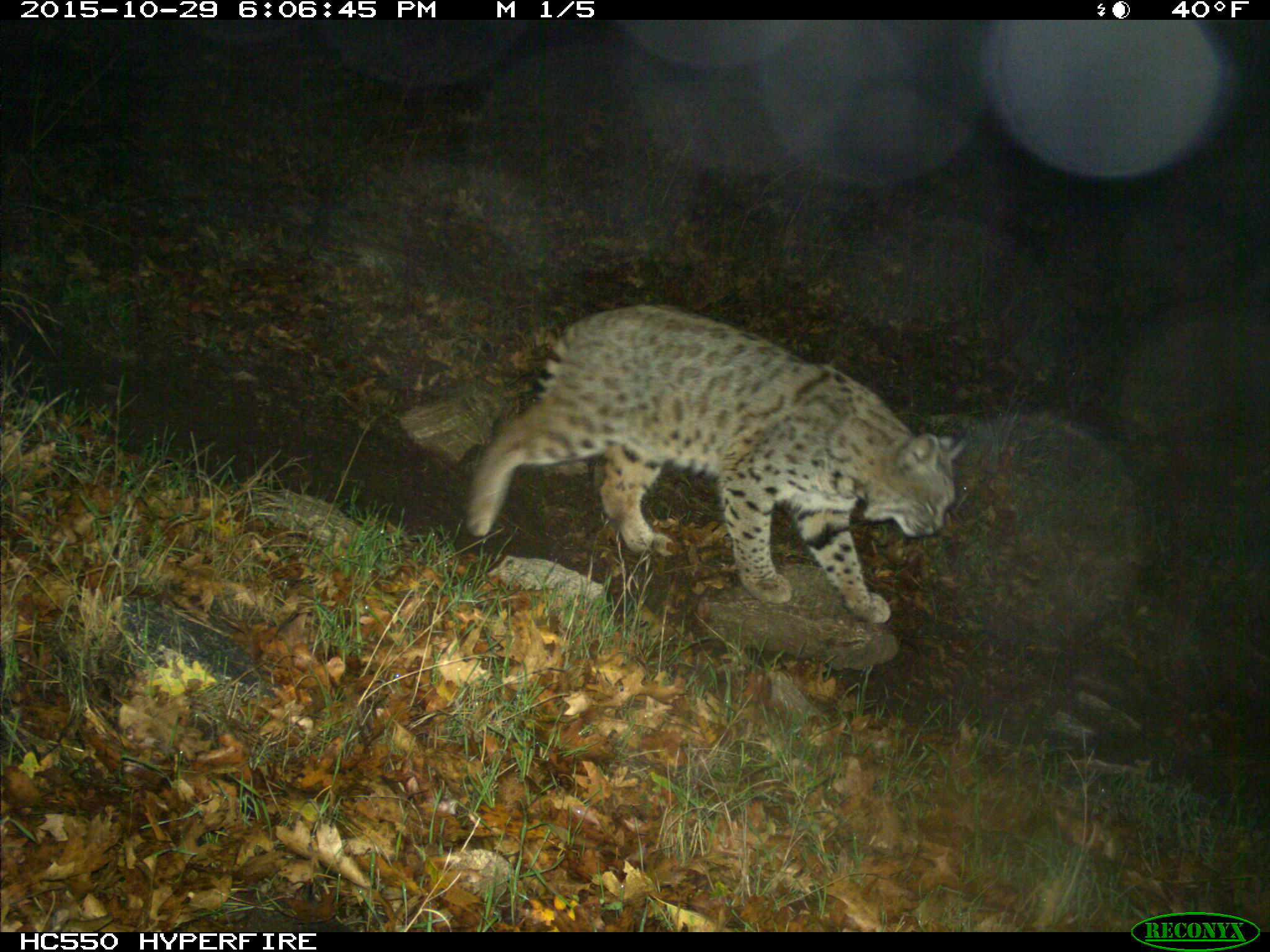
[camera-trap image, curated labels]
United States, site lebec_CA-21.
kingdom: Animalia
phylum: Chordata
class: Mammalia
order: Carnivora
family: Felidae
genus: Lynx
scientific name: Lynx rufus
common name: bobcat